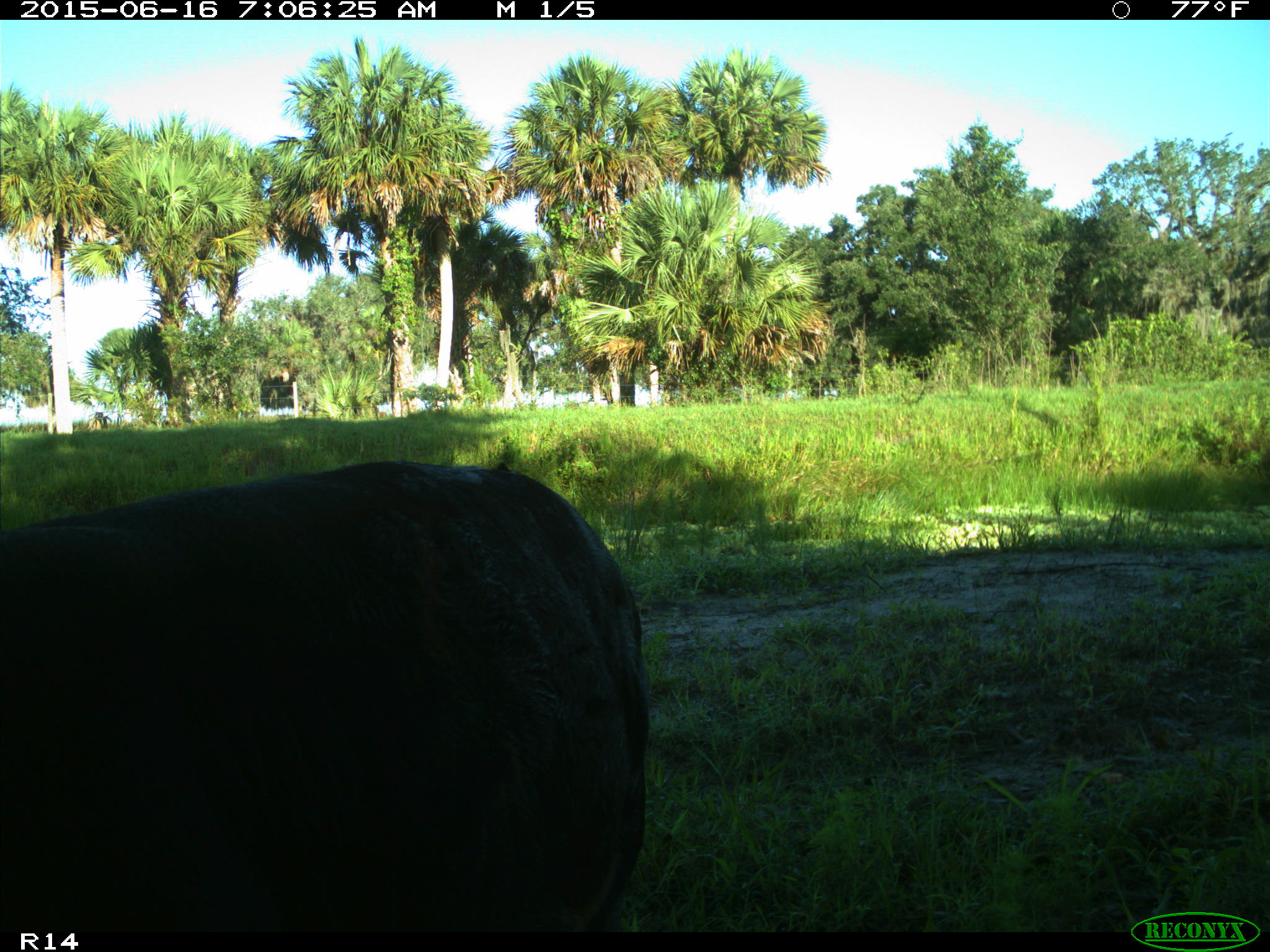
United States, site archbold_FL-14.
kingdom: Animalia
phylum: Chordata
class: Mammalia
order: Artiodactyla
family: Bovidae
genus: Bos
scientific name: Bos taurus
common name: domestic cow